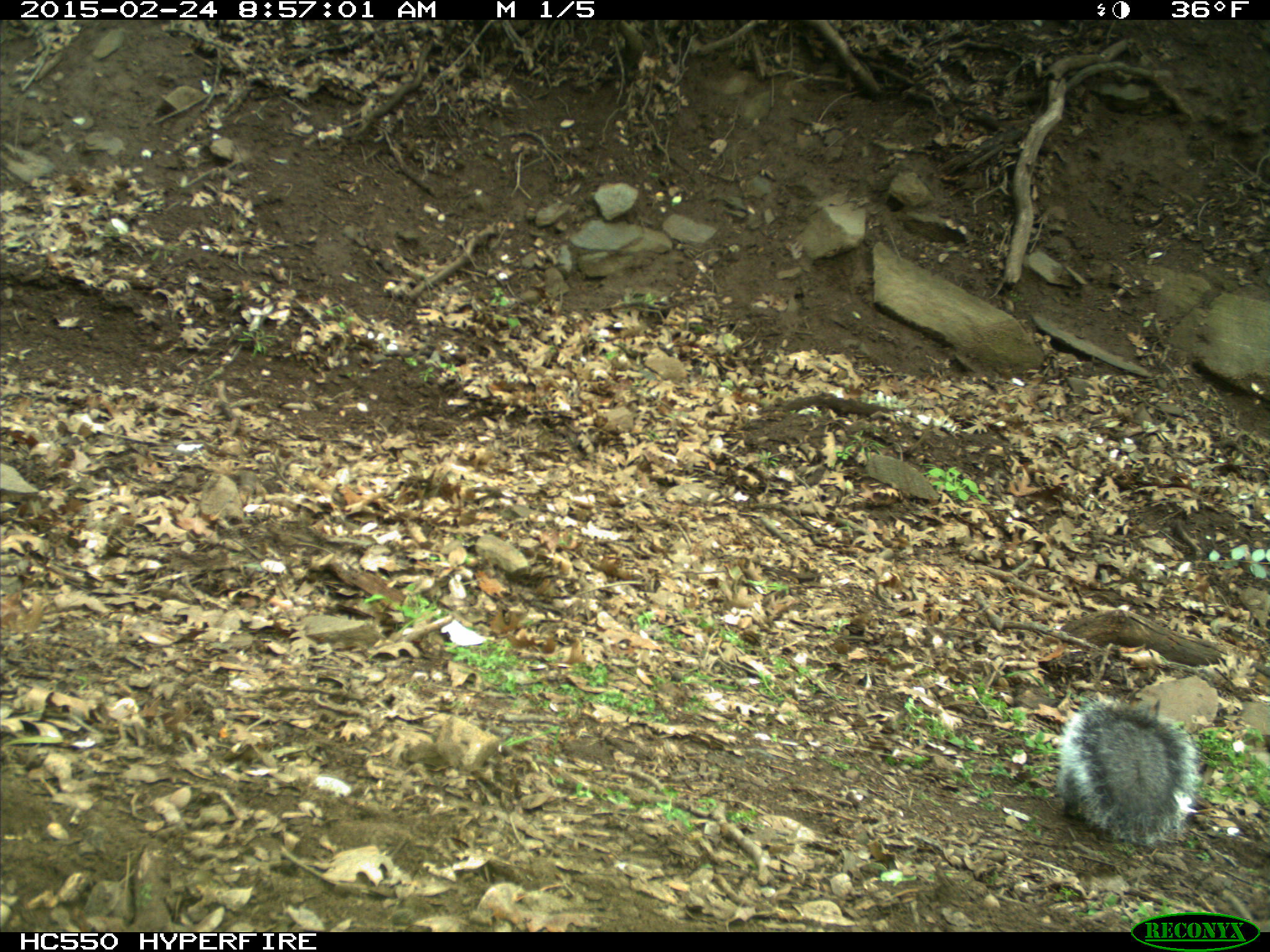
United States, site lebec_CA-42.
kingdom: Animalia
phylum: Chordata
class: Mammalia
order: Rodentia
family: Sciuridae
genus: Sciurus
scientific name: Sciurus carolinensis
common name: eastern gray squirrel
Sciurus carolinensis (eastern gray squirrel).